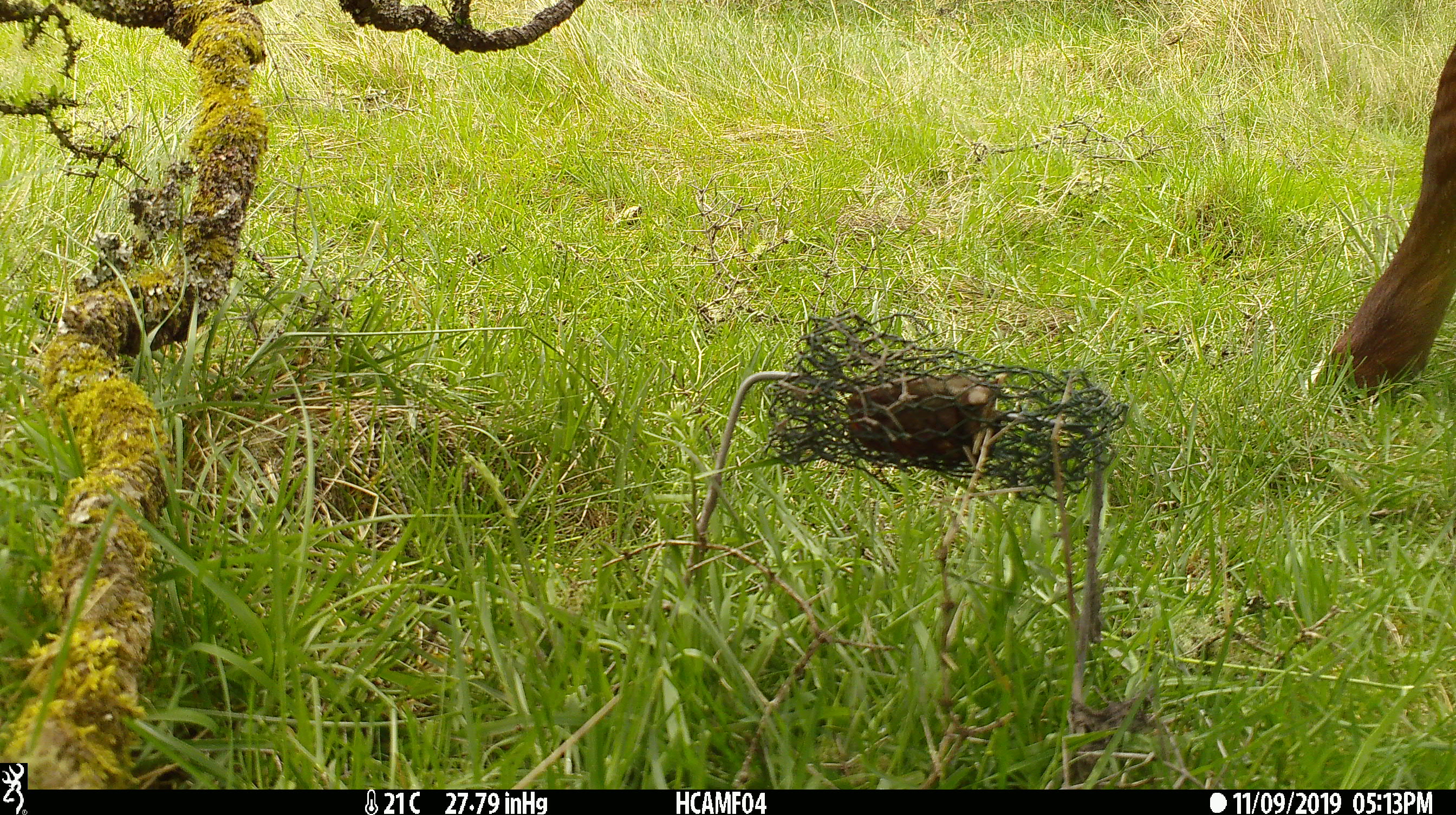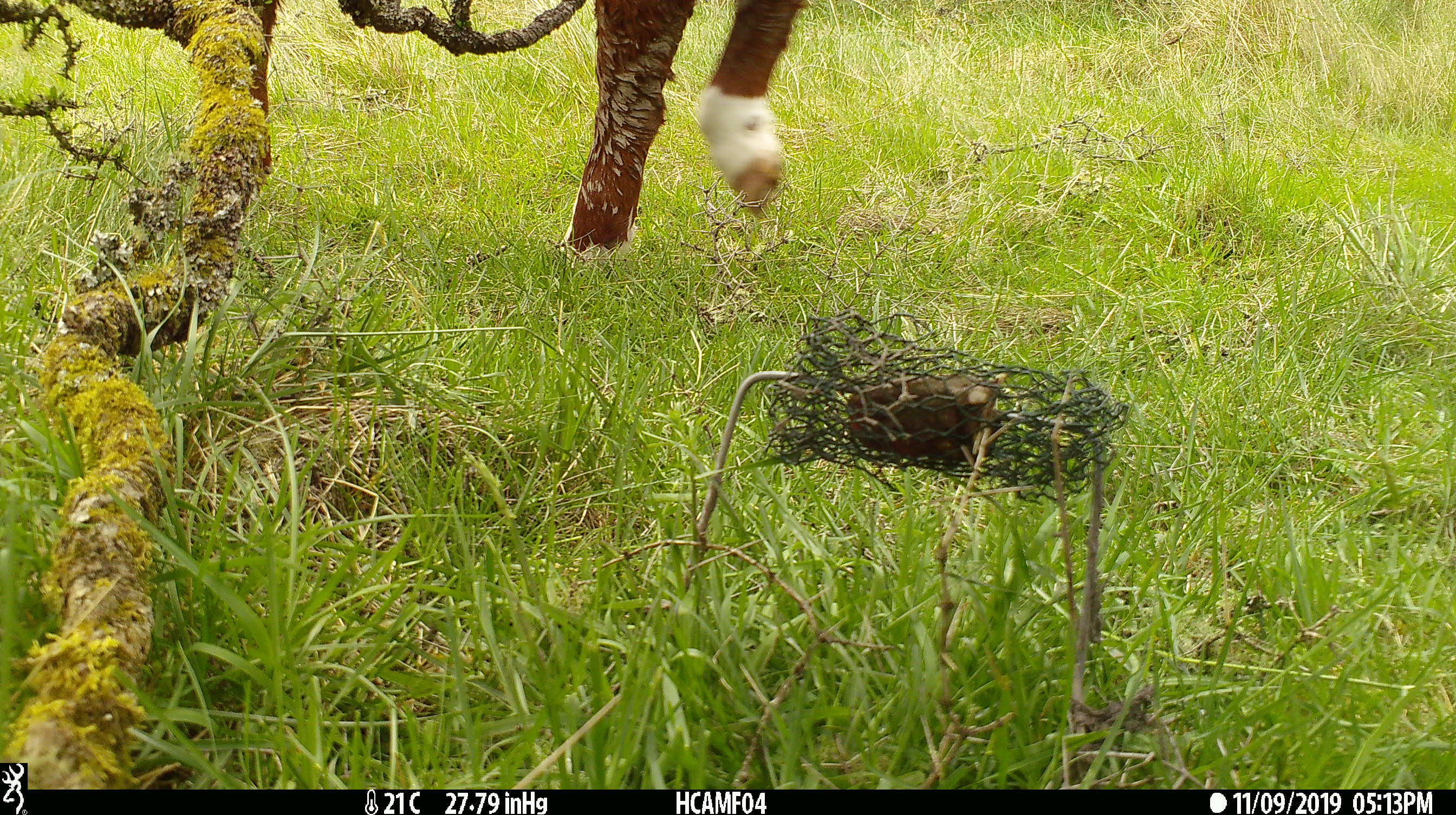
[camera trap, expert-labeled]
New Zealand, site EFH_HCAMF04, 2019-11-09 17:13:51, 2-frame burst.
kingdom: Animalia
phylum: Chordata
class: Mammalia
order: Artiodactyla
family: Bovidae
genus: Bos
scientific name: Bos taurus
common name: domestic cow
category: cow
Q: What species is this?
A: Cow (domestic cow) (Bos taurus).